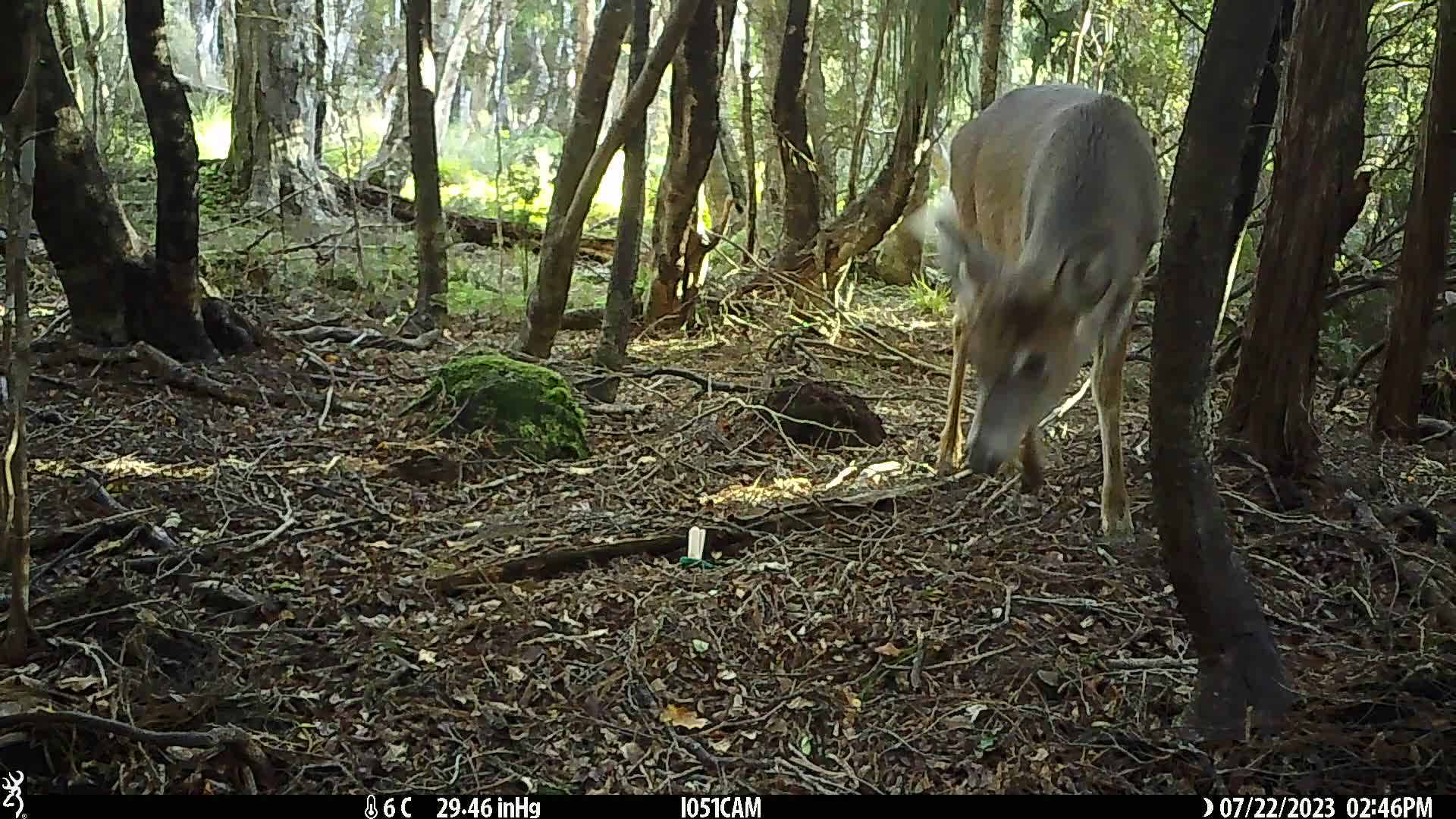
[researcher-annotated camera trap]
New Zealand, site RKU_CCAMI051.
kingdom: Animalia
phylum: Chordata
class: Mammalia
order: Artiodactyla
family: Cervidae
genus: Odocoileus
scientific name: Odocoileus virginianus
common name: white-tailed deer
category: white tailed deer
White tailed deer (white-tailed deer) (Odocoileus virginianus).